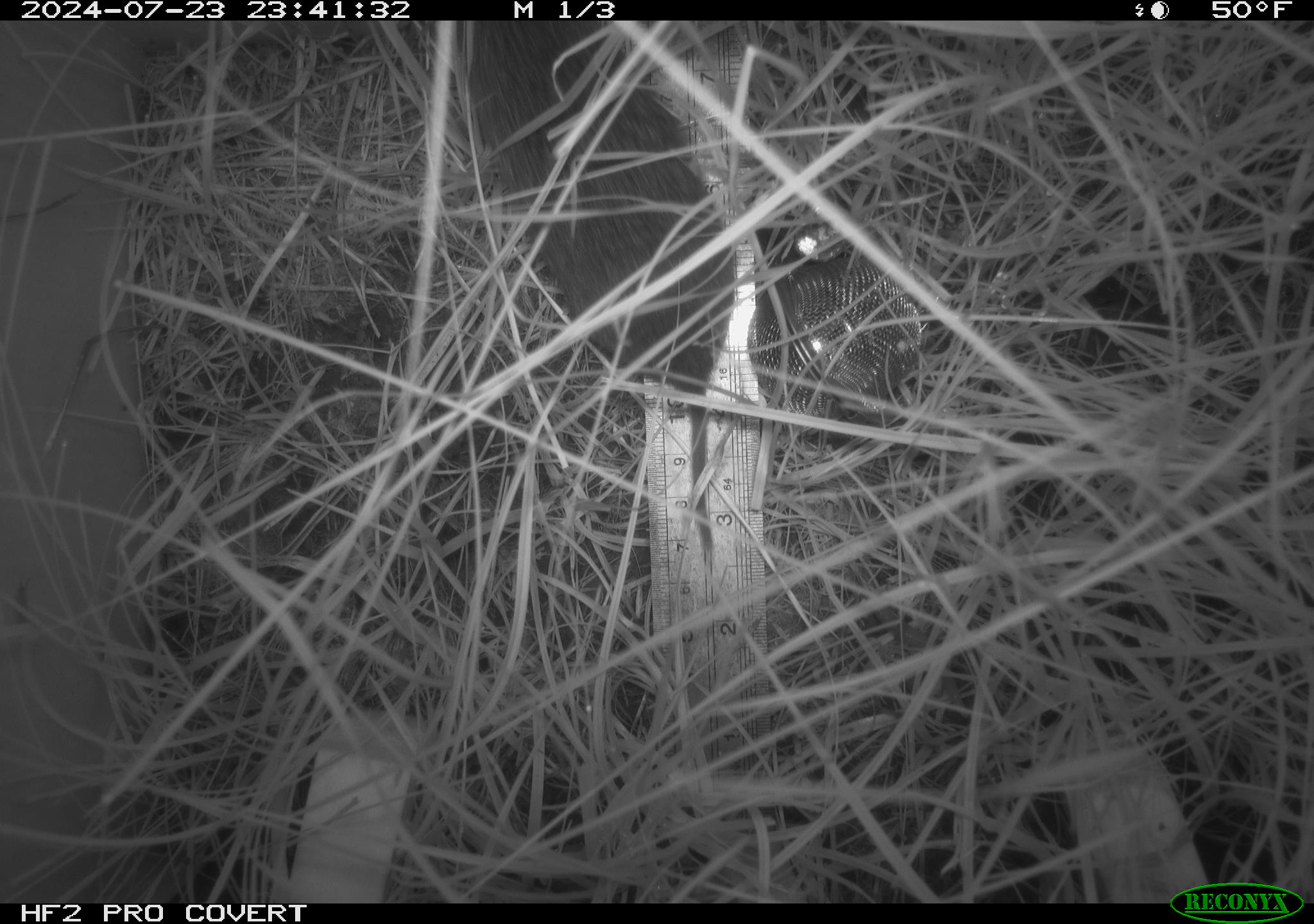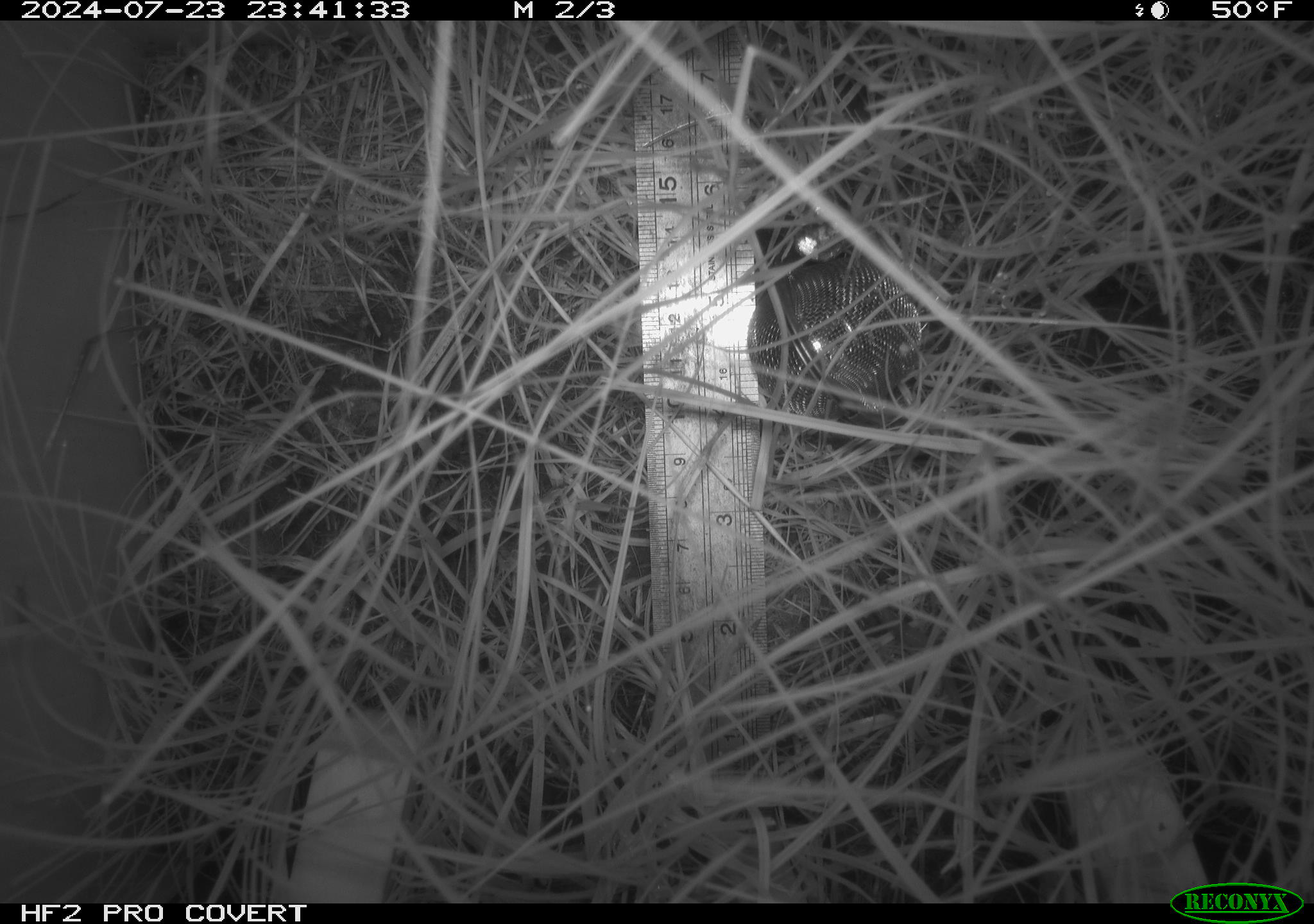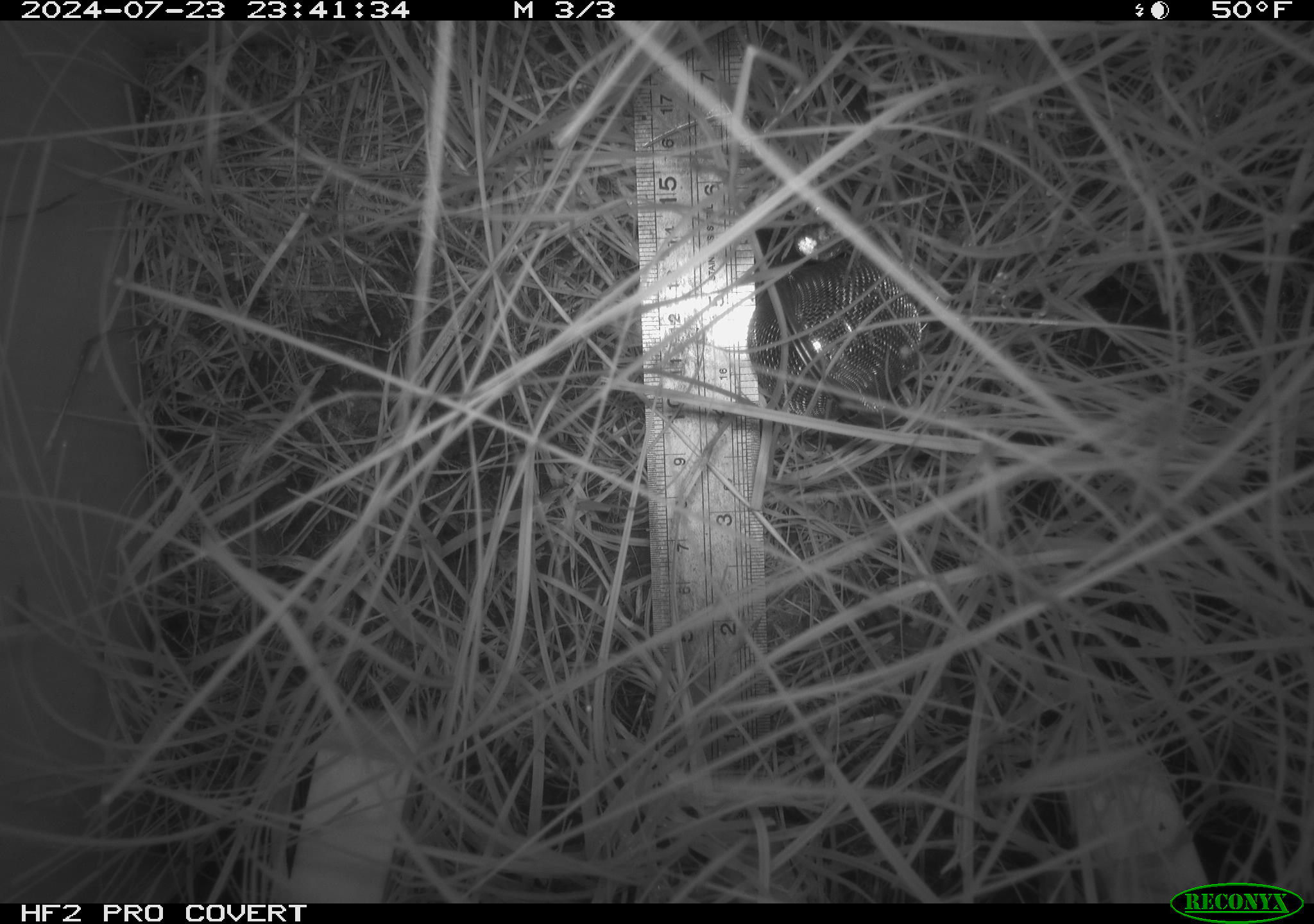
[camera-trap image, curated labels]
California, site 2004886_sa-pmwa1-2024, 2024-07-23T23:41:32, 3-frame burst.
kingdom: Animalia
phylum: Chordata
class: Mammalia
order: Rodentia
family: Cricetidae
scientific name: Arvicolinae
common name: voles, lemmings, and muskrats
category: arvicolinae subfamily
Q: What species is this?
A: Arvicolinae subfamily (voles, lemmings, and muskrats) (Arvicolinae).